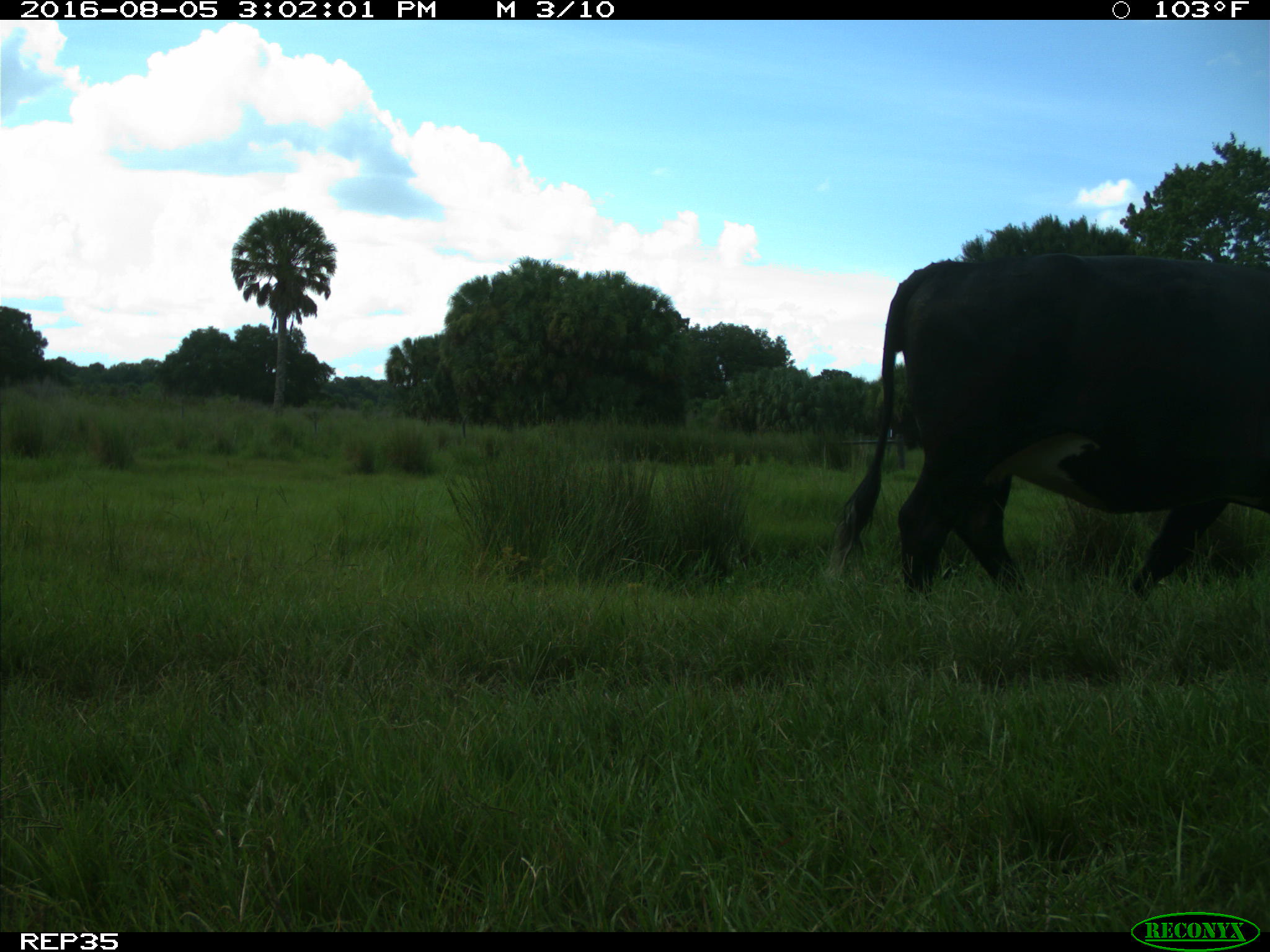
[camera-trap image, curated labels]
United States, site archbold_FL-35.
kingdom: Animalia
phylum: Chordata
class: Mammalia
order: Artiodactyla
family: Bovidae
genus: Bos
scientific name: Bos taurus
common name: domestic cow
Bos taurus (domestic cow).